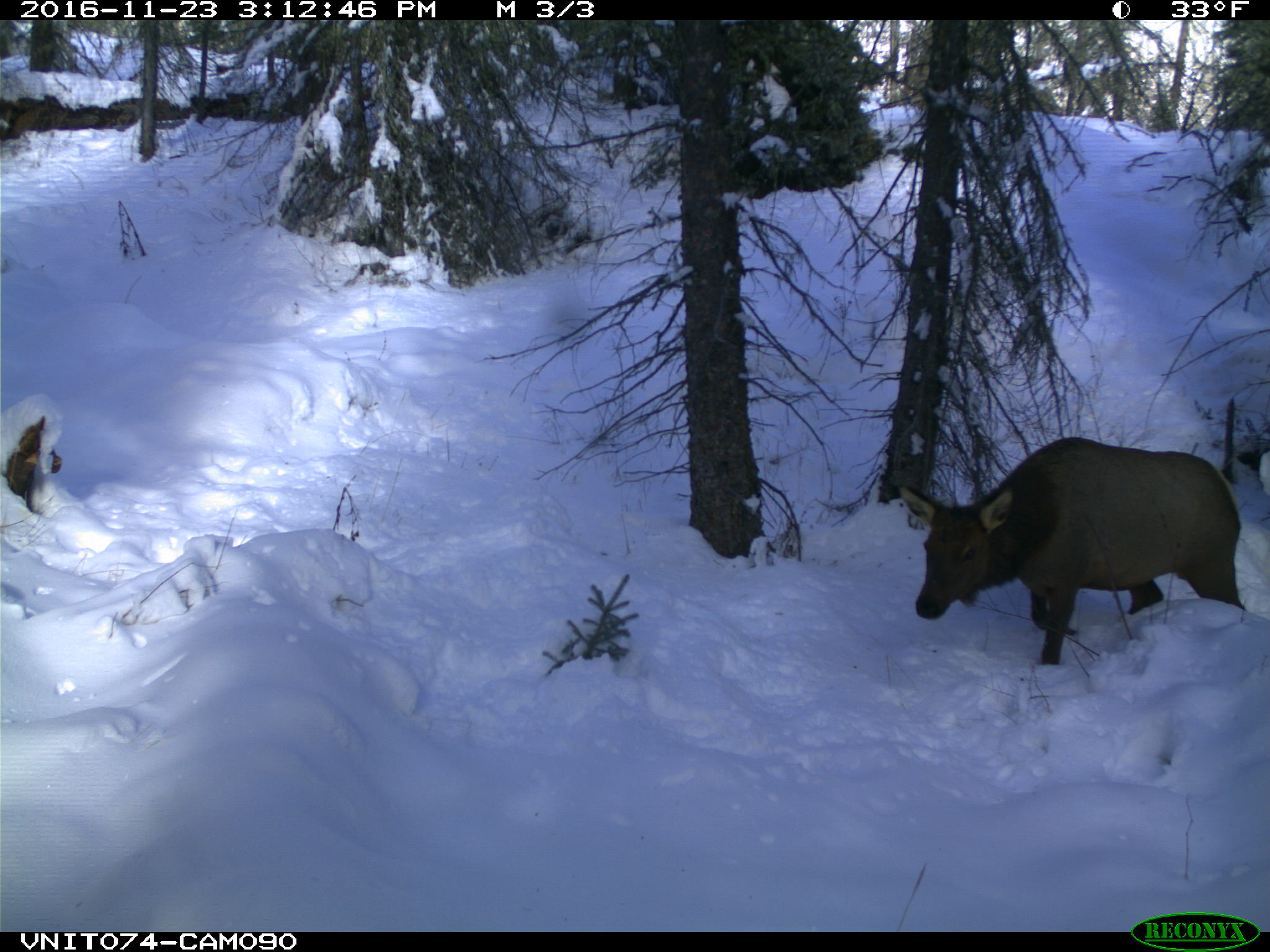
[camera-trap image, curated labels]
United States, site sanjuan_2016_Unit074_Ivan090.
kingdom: Animalia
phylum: Chordata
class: Mammalia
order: Artiodactyla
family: Cervidae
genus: Cervus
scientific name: Cervus elaphus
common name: red deer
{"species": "Cervus elaphus (red deer)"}